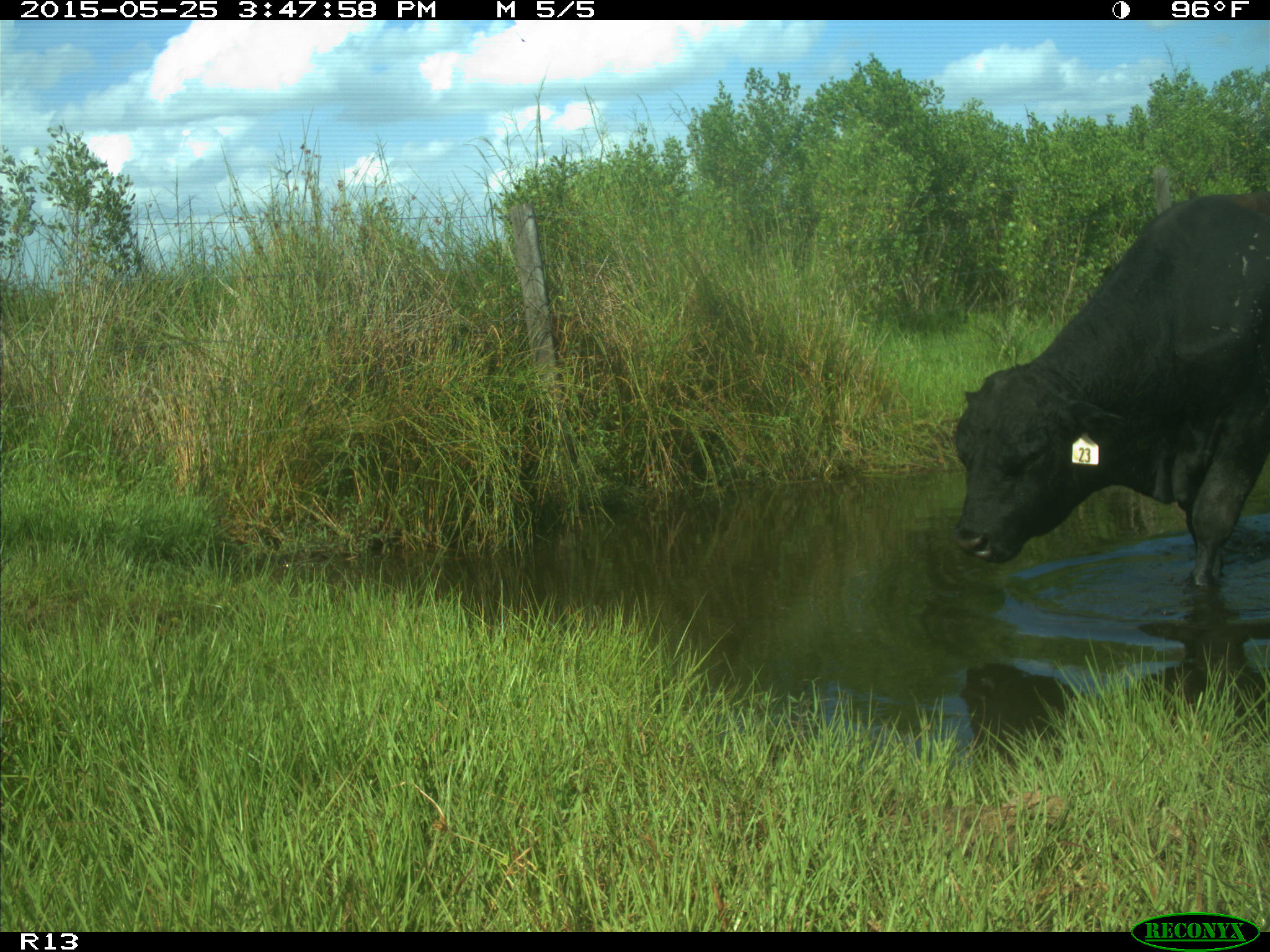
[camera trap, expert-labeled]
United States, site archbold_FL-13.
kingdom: Animalia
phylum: Chordata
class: Mammalia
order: Artiodactyla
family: Bovidae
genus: Bos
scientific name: Bos taurus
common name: domestic cow